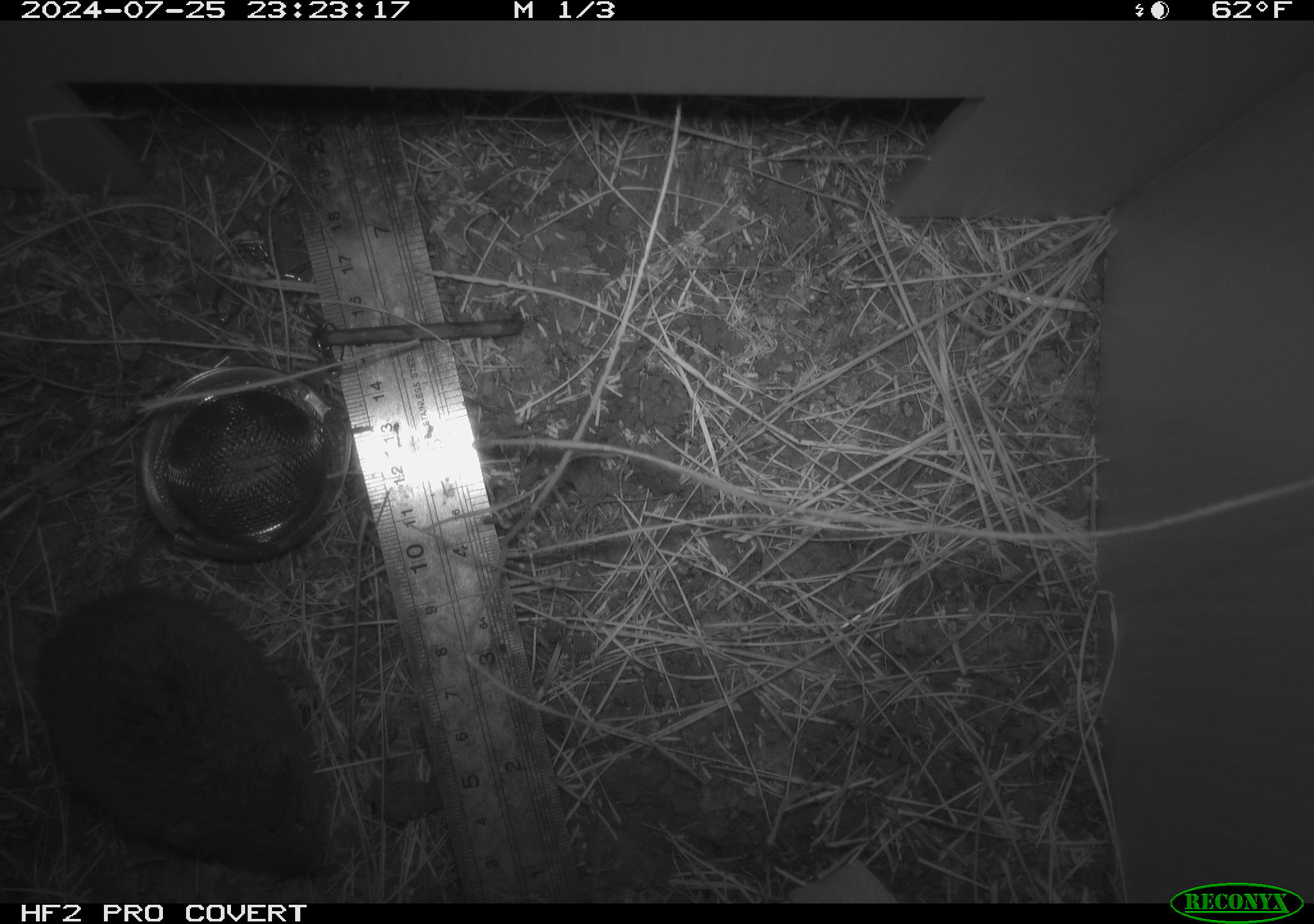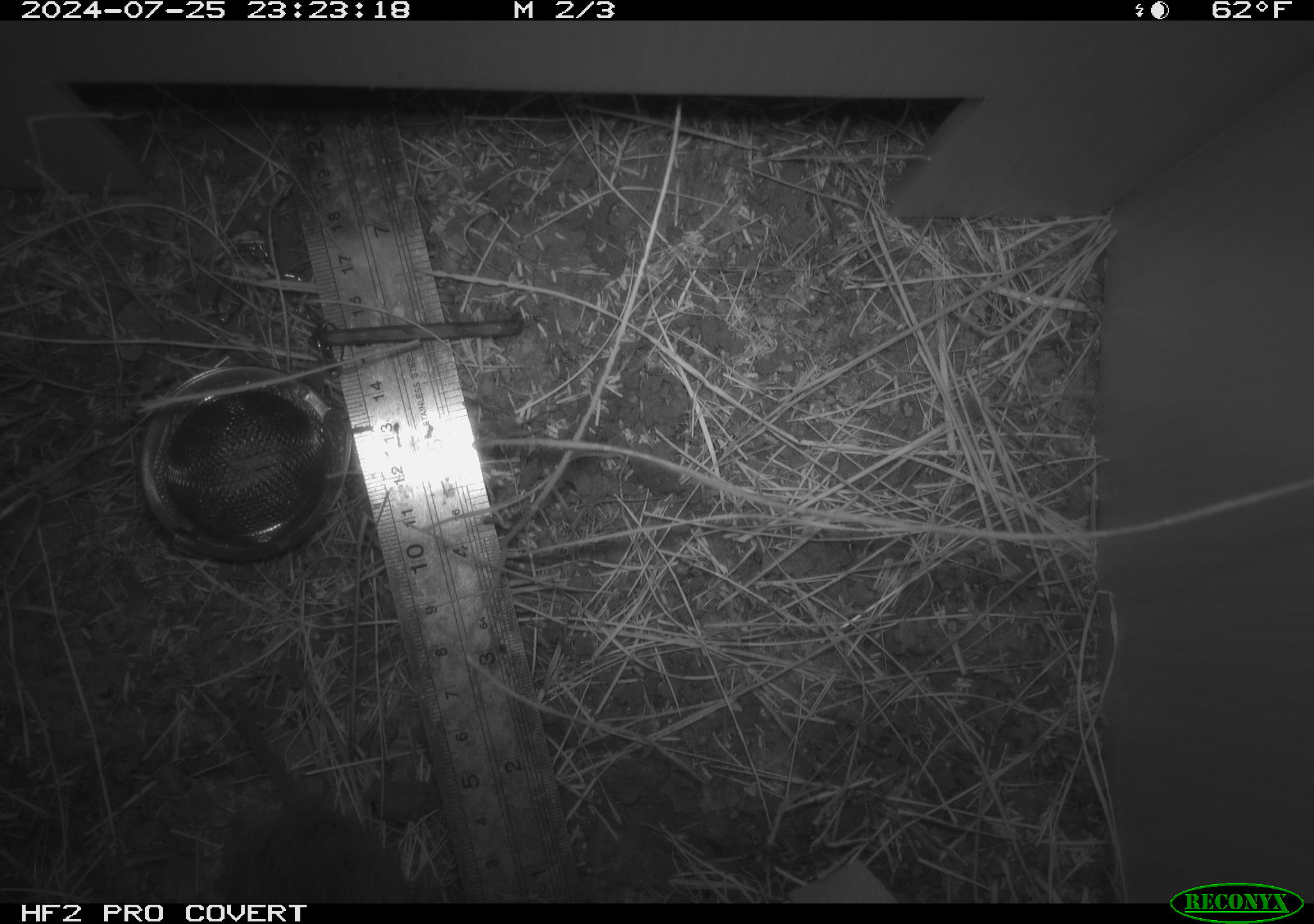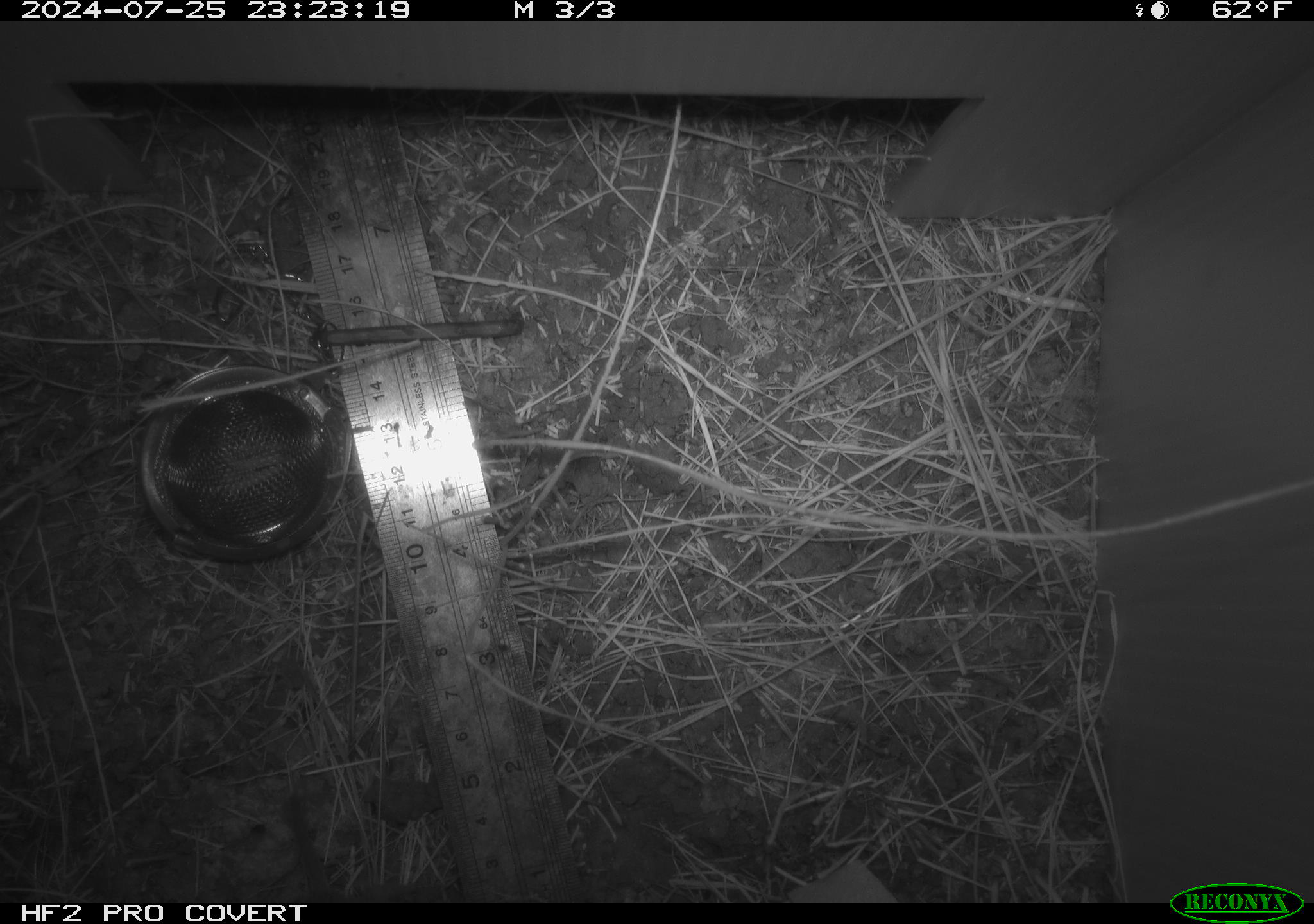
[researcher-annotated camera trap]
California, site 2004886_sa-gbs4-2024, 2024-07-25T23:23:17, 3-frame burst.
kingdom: Animalia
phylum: Chordata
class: Mammalia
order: Rodentia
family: Cricetidae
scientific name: Arvicolinae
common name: voles, lemmings, and muskrats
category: arvicolinae subfamily